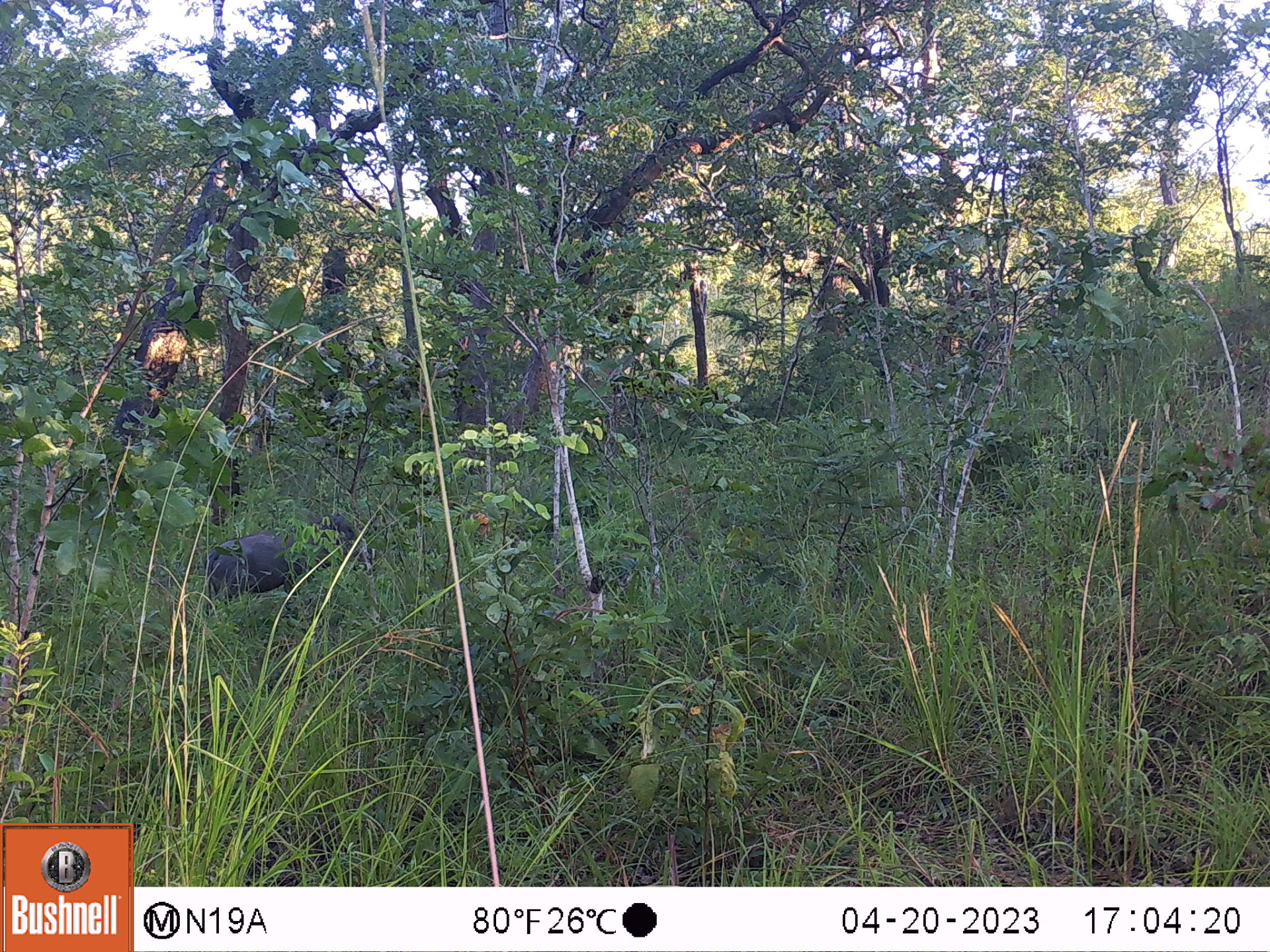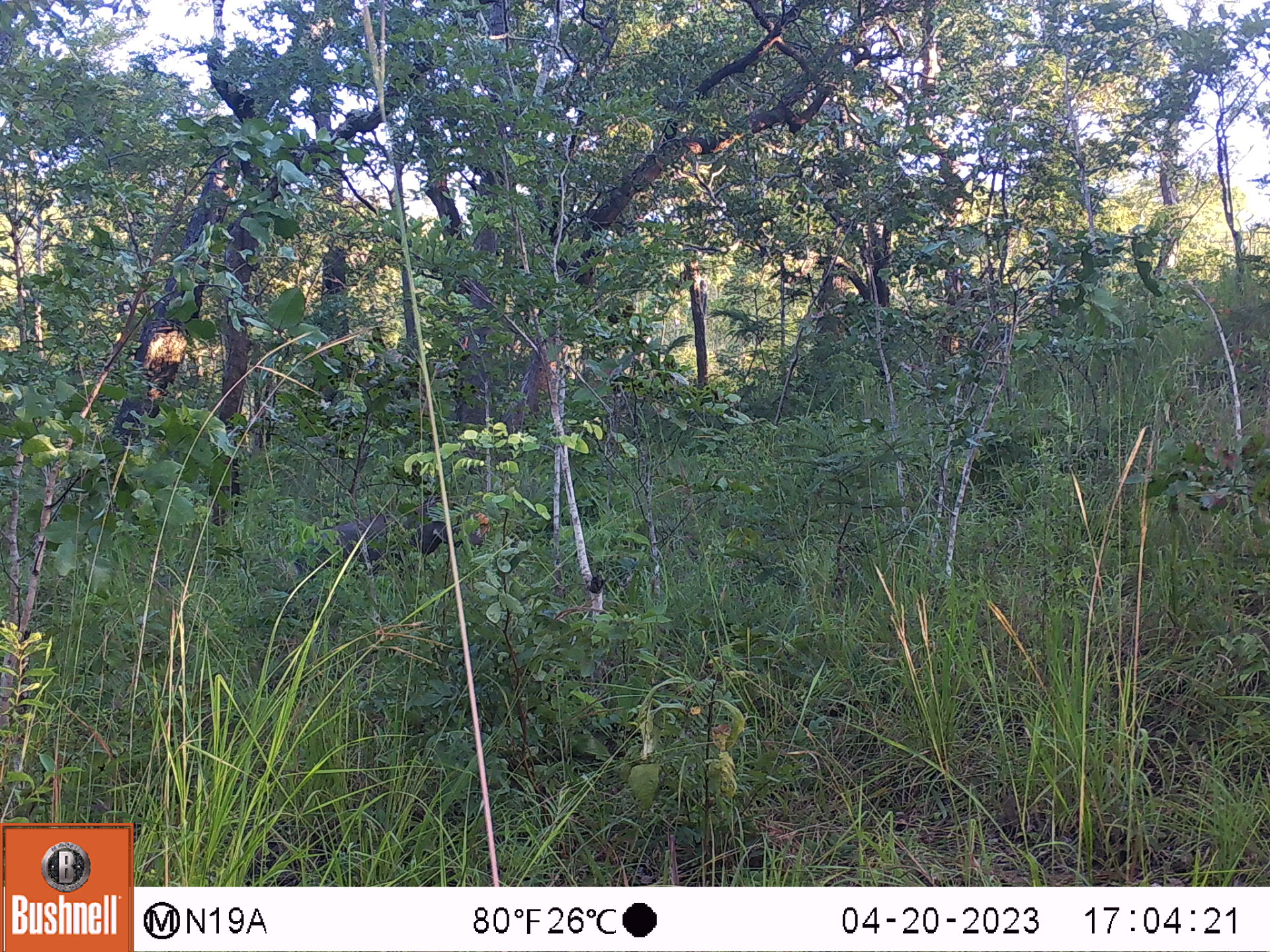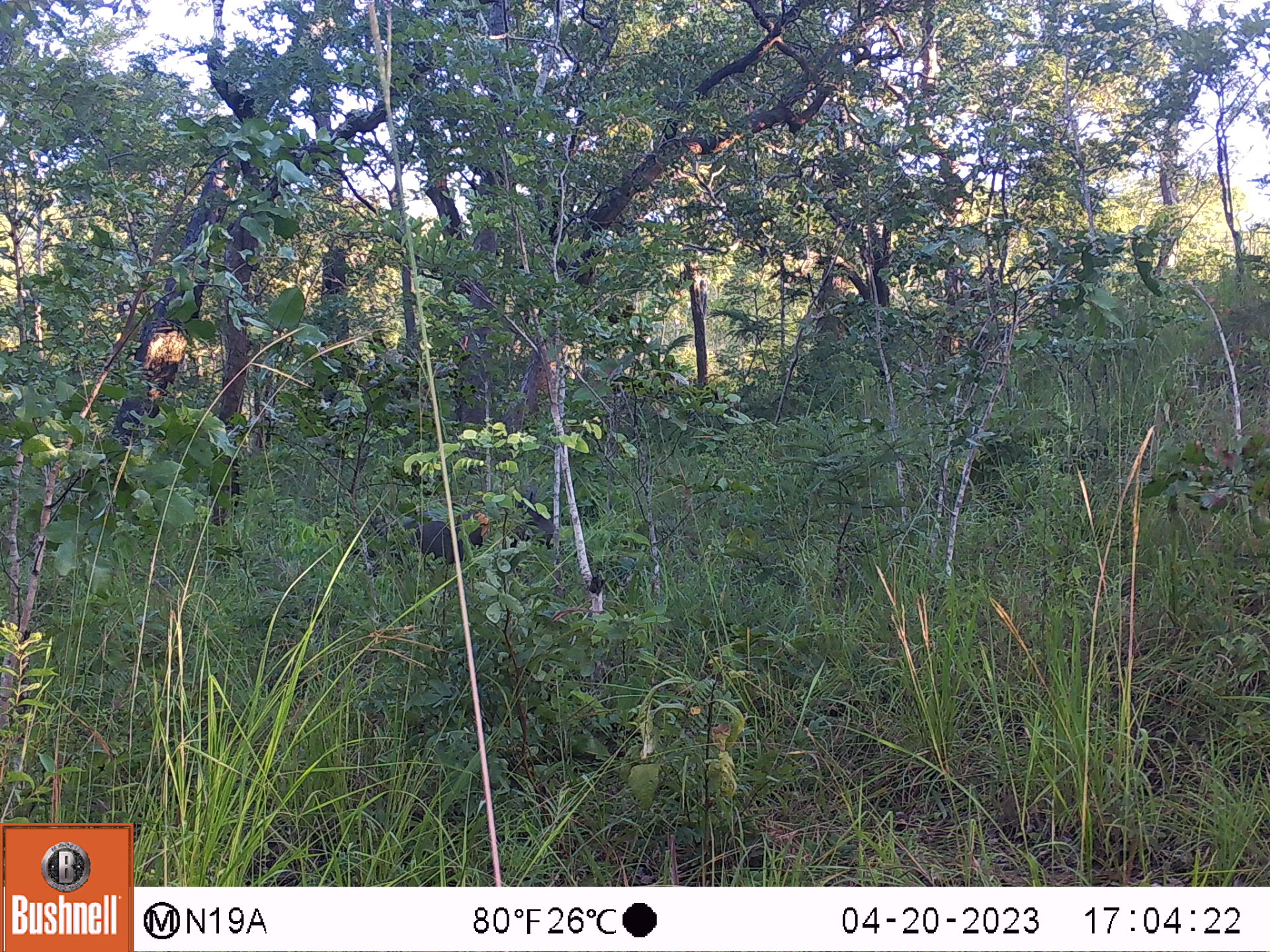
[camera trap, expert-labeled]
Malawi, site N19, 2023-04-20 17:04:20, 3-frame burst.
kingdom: Animalia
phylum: Chordata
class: Mammalia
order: Artiodactyla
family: Suidae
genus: Phacochoerus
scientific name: Phacochoerus africanus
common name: common warthog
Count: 1.